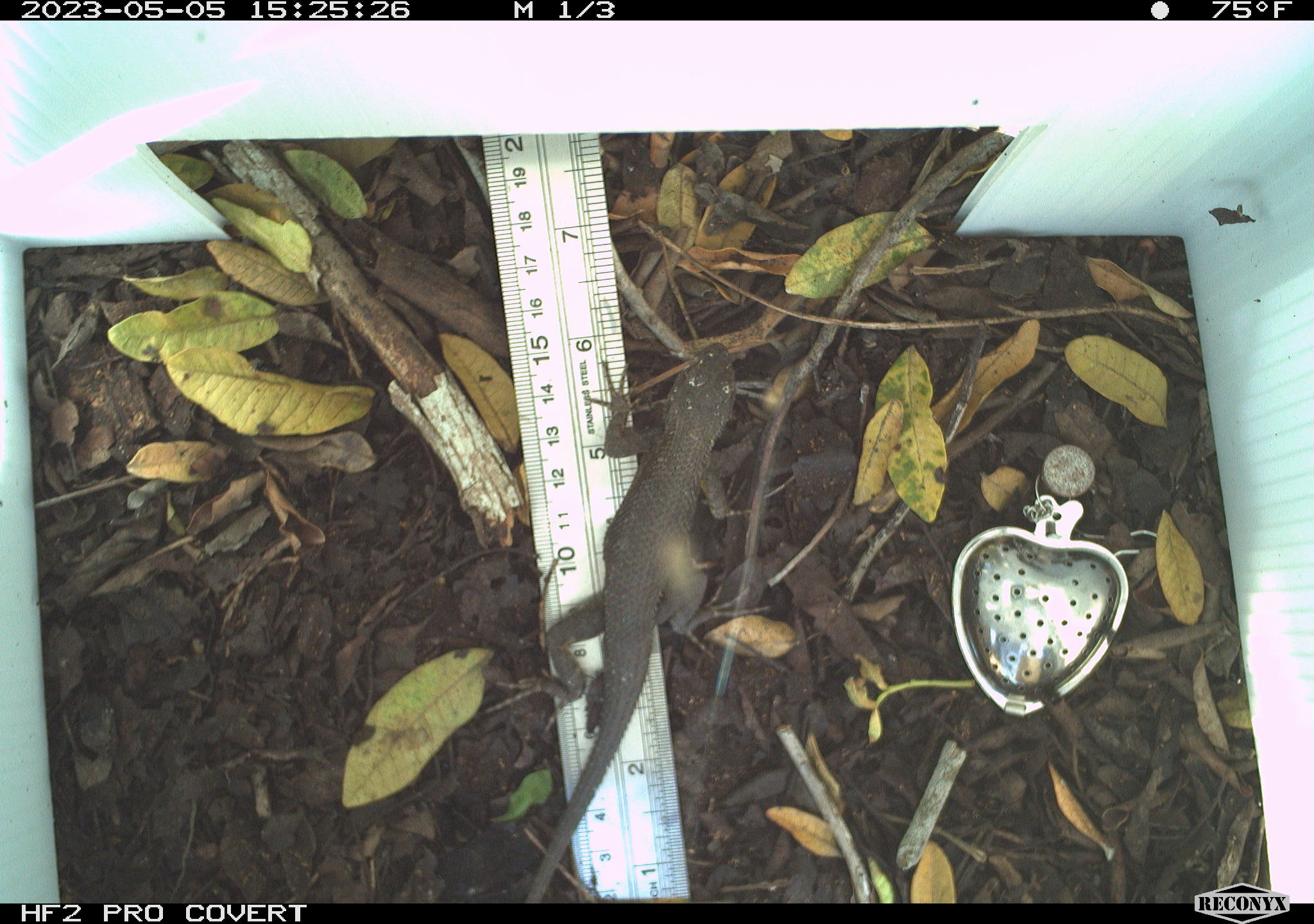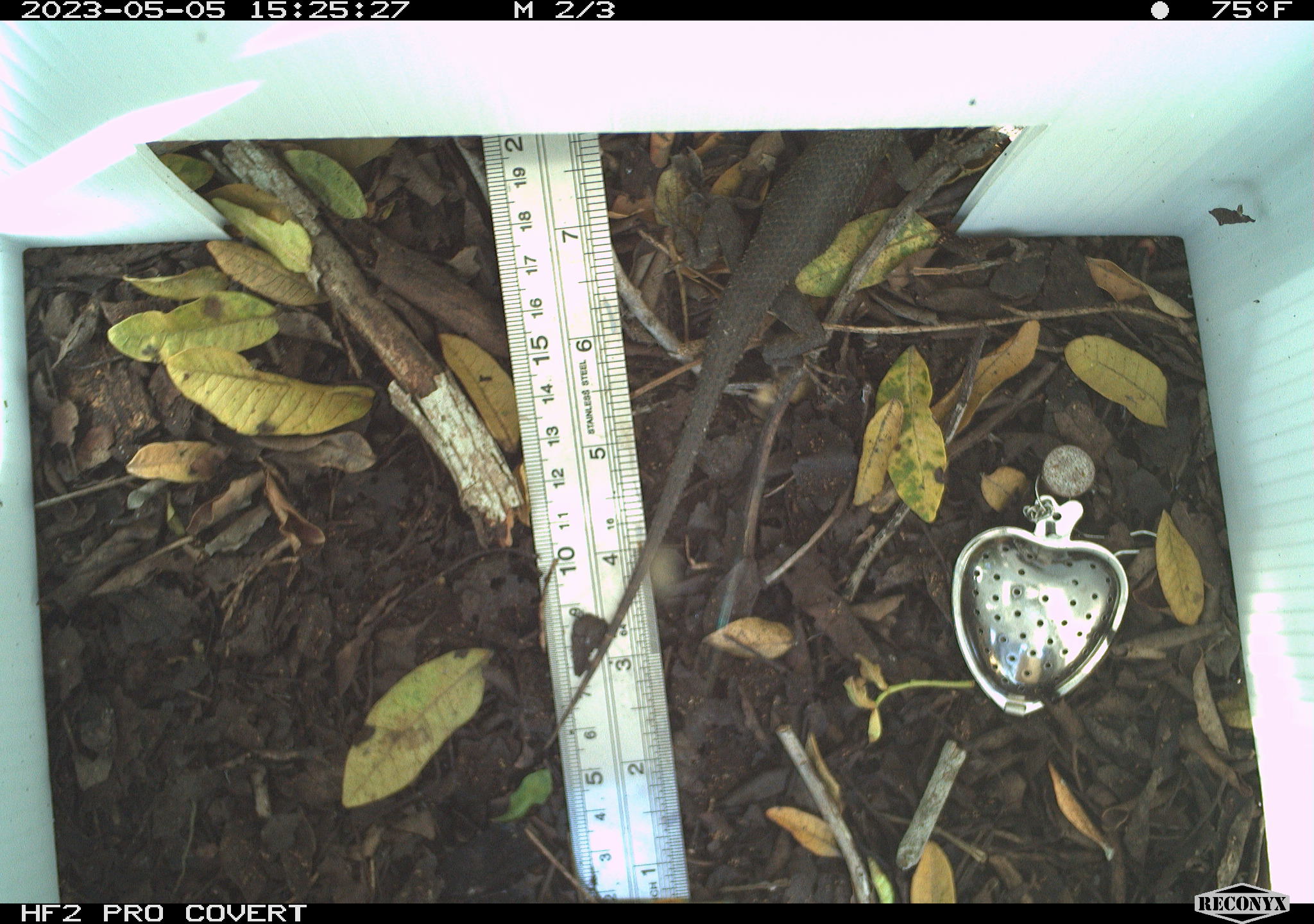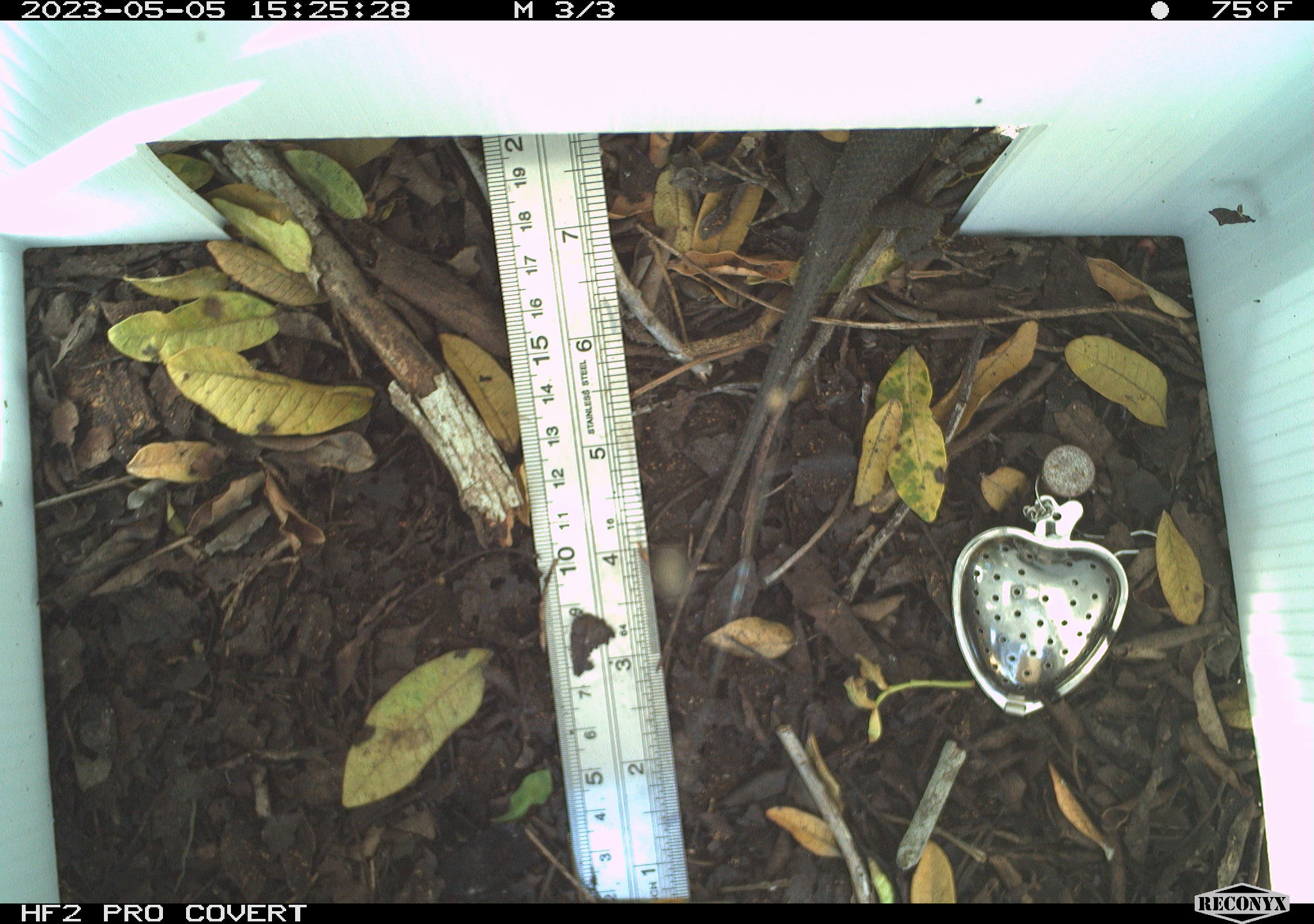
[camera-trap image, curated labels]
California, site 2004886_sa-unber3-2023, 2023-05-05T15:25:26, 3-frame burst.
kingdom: Animalia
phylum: Chordata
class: Reptilia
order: Squamata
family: Phrynosomatidae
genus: Sceloporus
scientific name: Sceloporus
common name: spiny lizards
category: sceloporus species